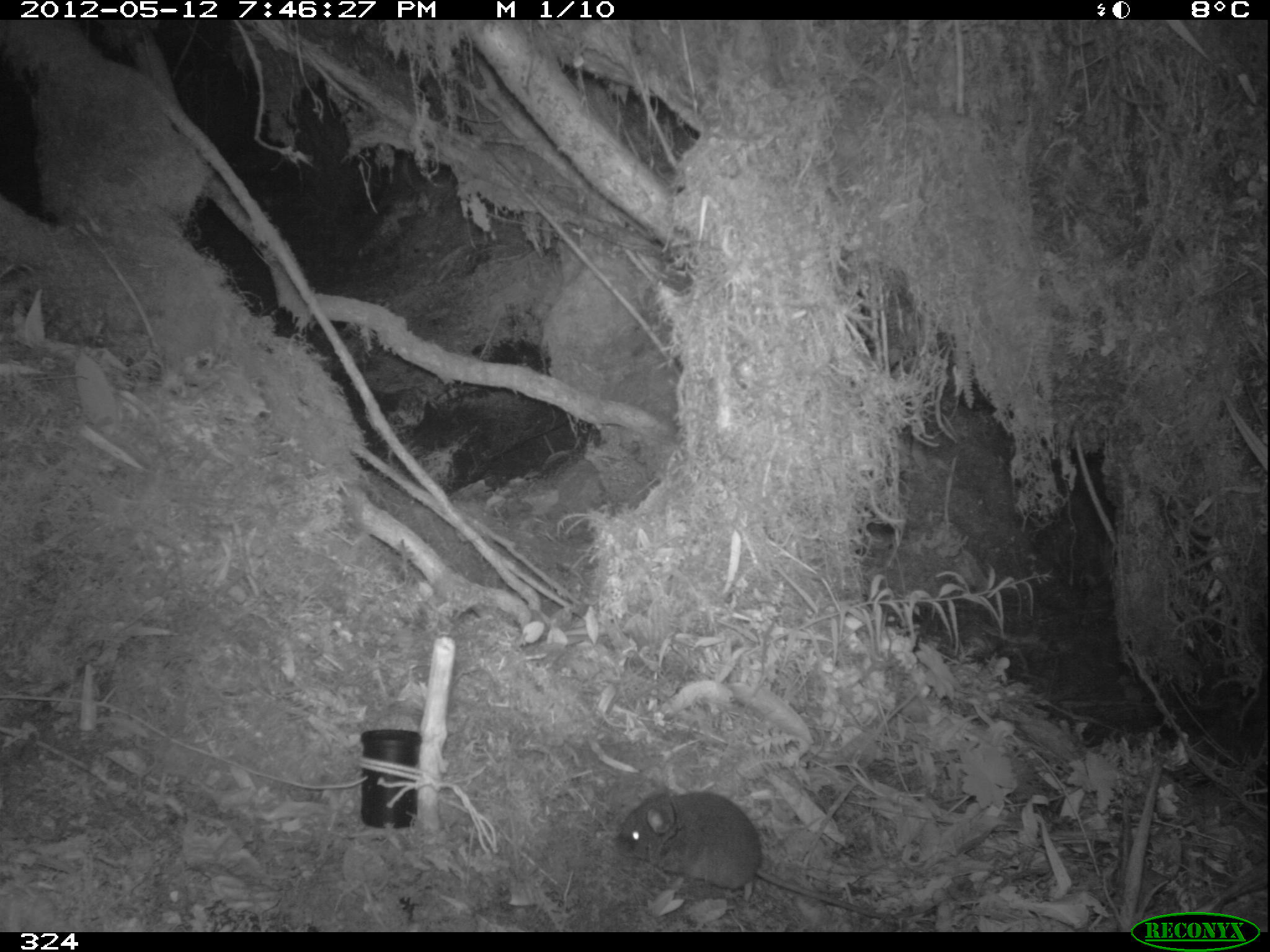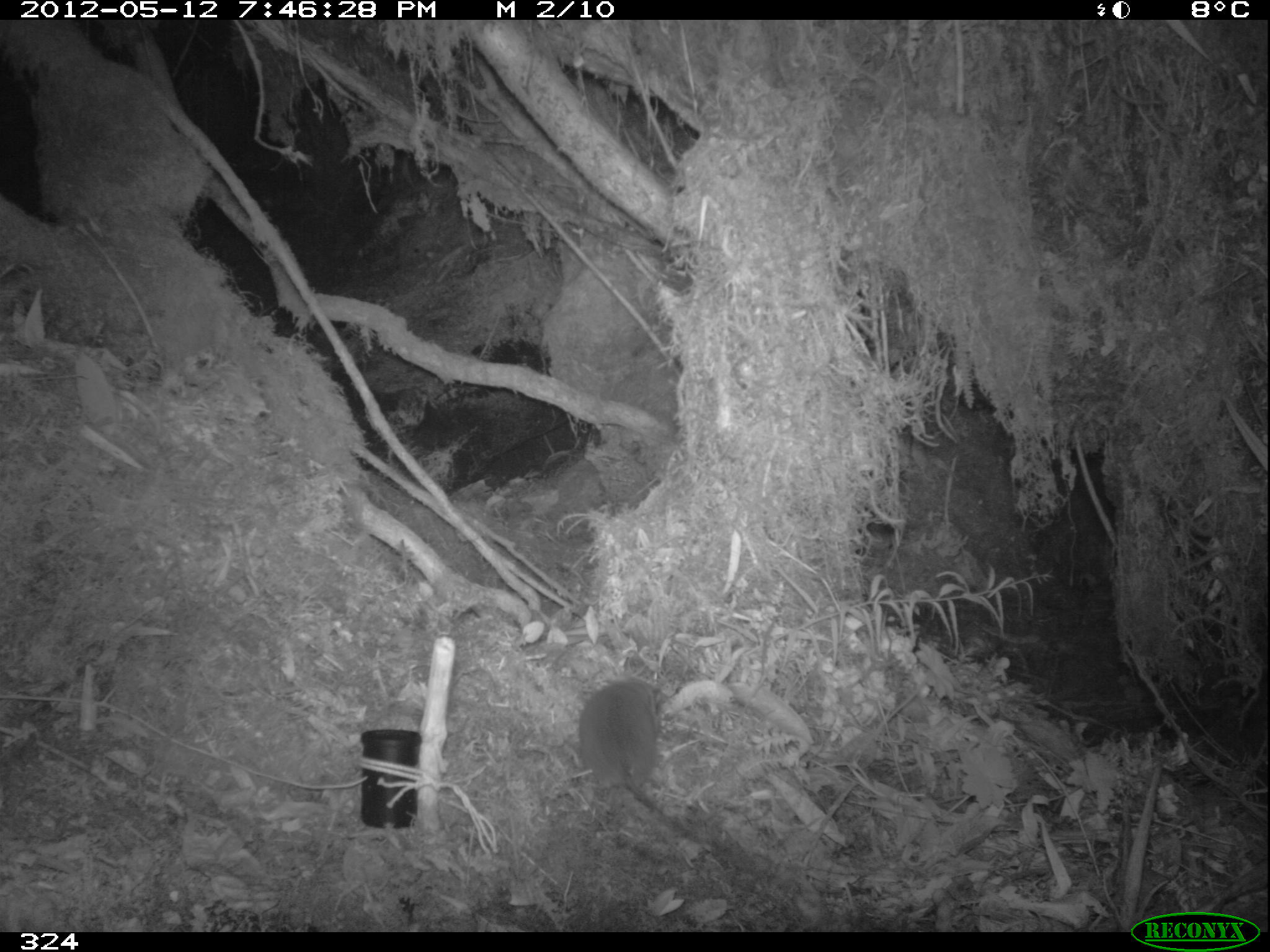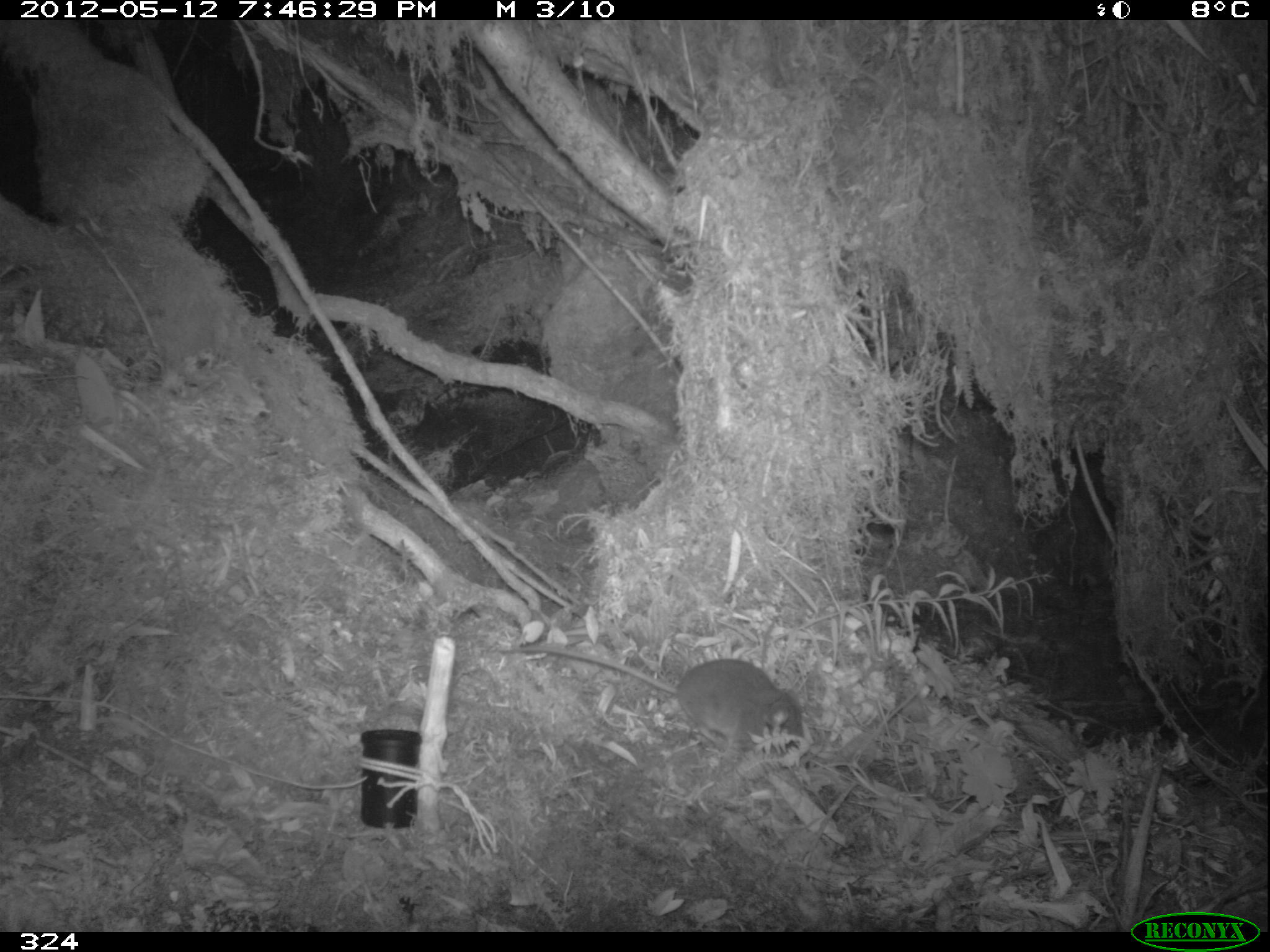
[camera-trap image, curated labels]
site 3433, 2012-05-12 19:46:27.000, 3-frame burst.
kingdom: Animalia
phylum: Chordata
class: Mammalia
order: Rodentia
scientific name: Rodentia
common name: rodents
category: unknown rodent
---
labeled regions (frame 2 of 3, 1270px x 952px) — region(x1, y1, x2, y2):
unknown rodent: region(577, 676, 705, 845)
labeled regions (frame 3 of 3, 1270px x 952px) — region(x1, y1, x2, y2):
unknown rodent: region(496, 642, 803, 754)